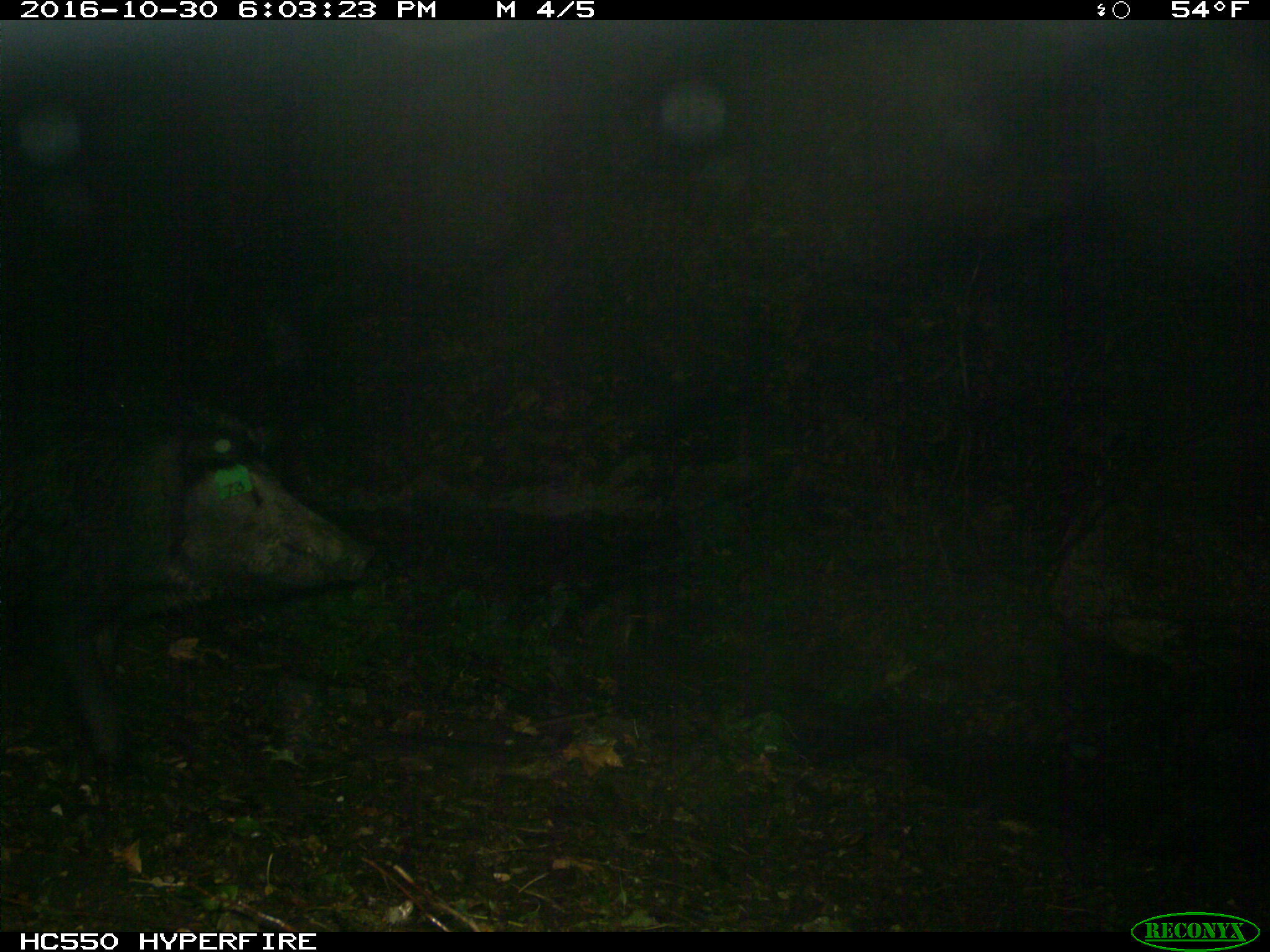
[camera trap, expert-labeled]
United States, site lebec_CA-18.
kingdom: Animalia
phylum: Chordata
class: Mammalia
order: Artiodactyla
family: Suidae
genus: Sus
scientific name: Sus scrofa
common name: wild boar